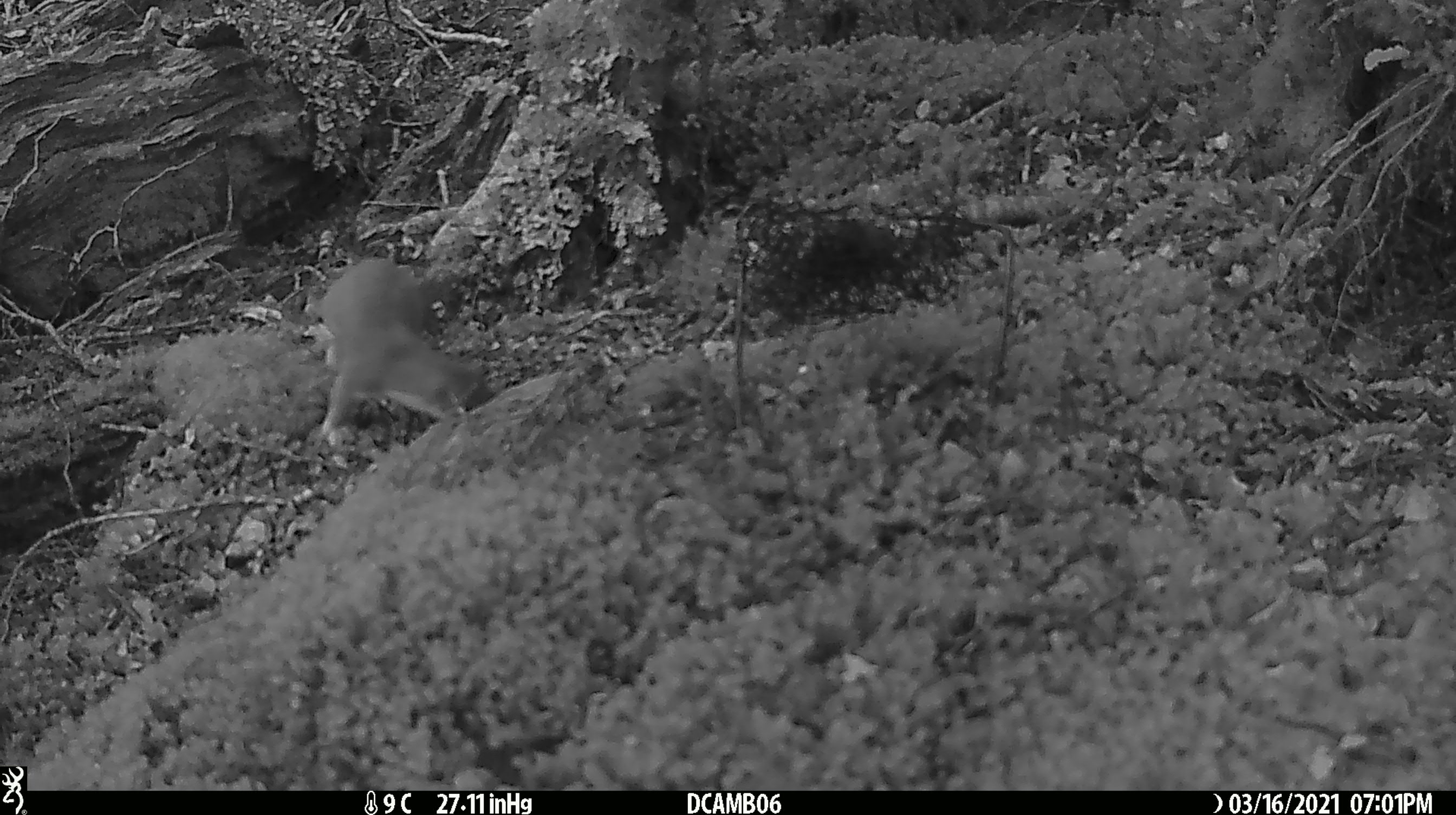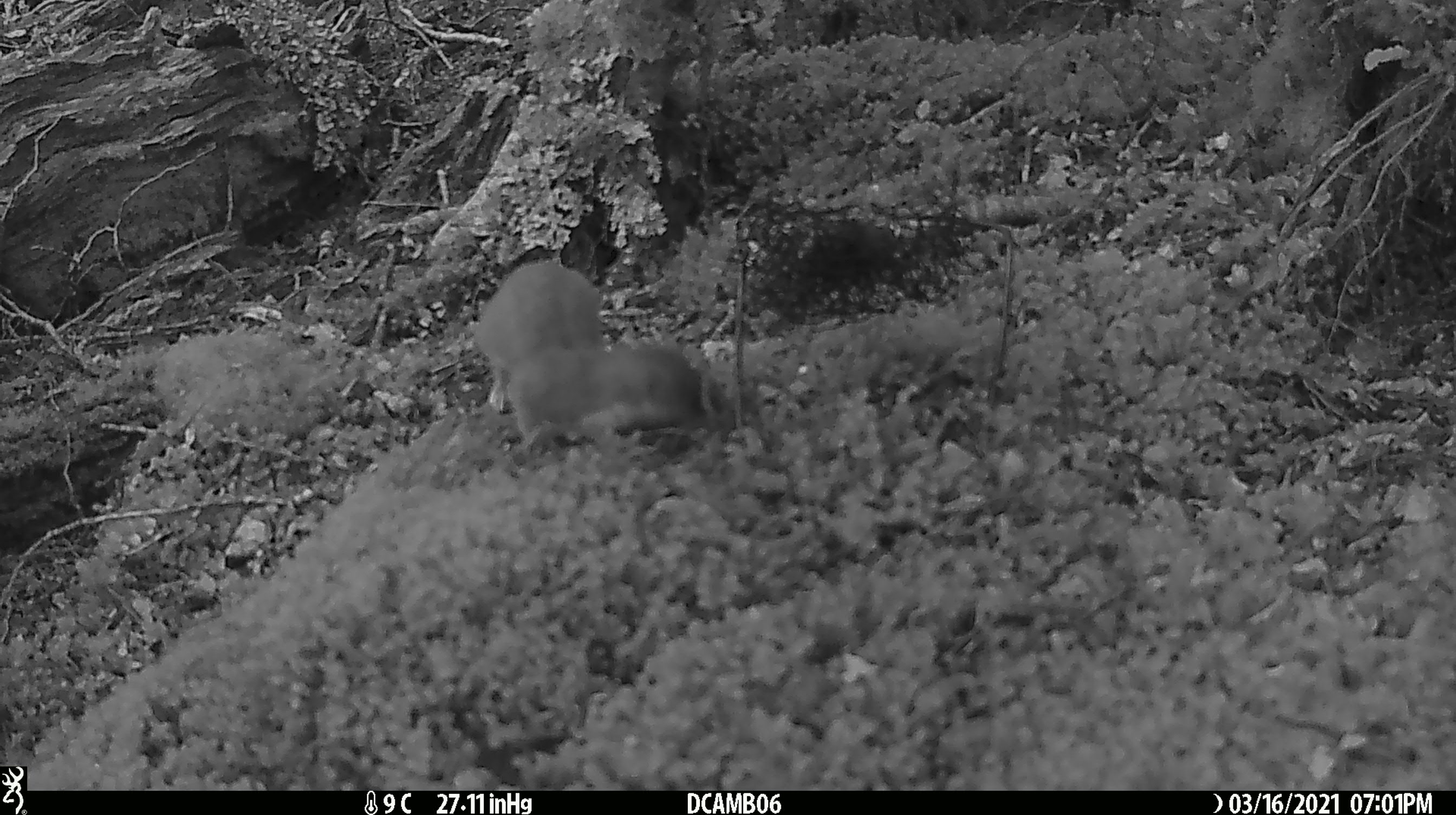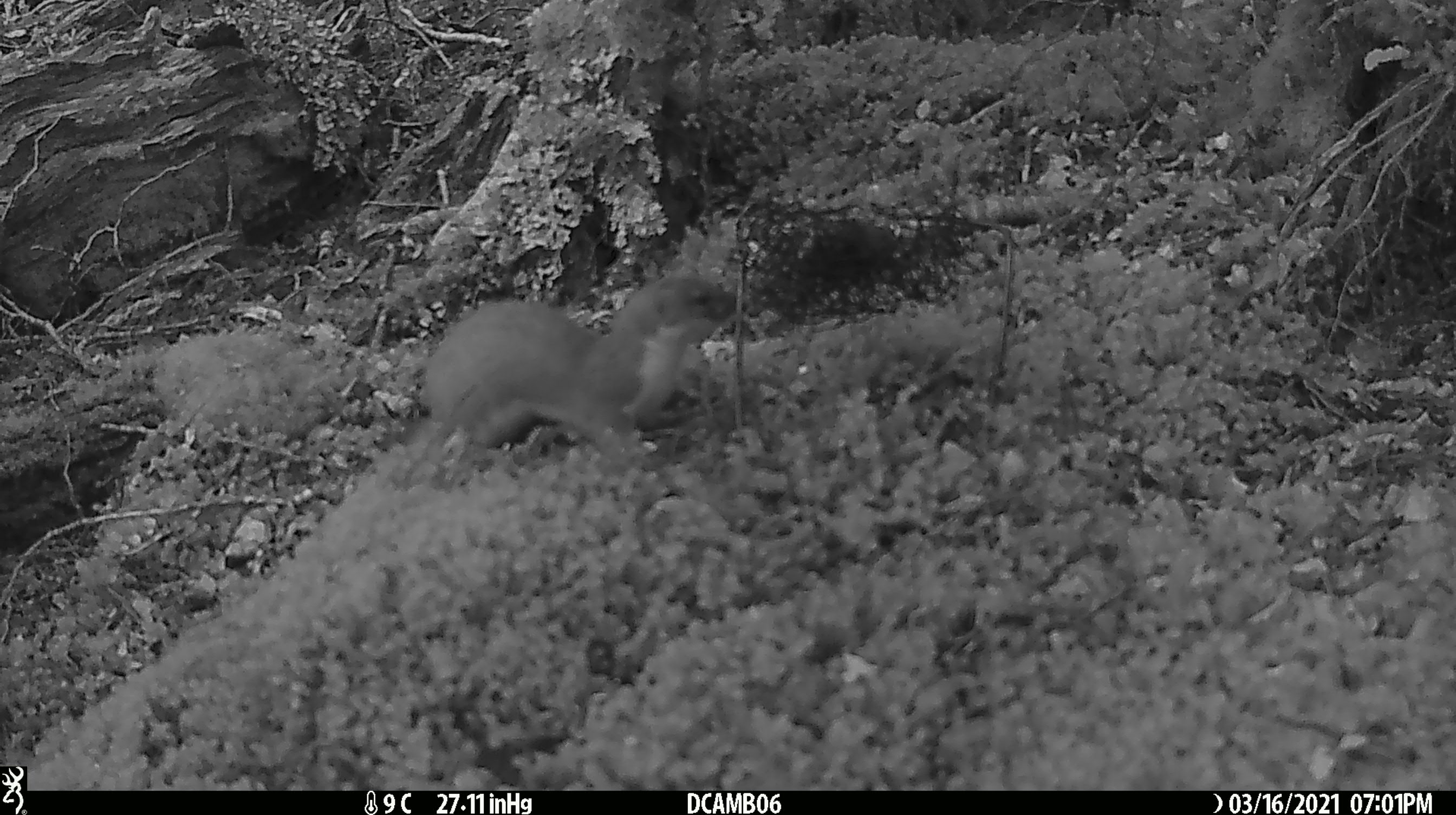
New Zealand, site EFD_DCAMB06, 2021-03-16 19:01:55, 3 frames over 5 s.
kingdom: Animalia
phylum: Chordata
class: Mammalia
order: Carnivora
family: Mustelidae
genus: Mustela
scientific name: Mustela erminea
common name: stoat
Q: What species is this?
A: Stoat (Mustela erminea).